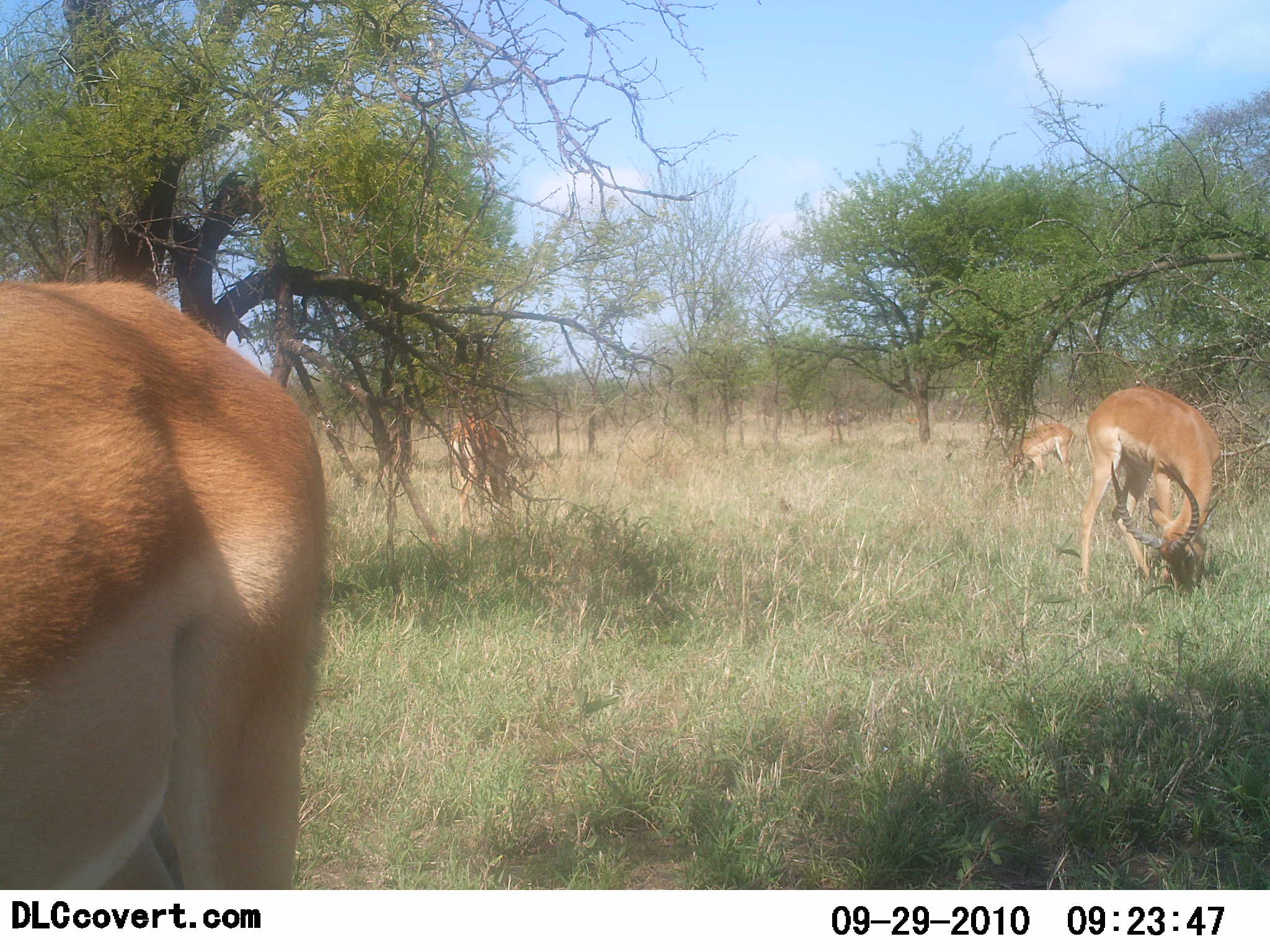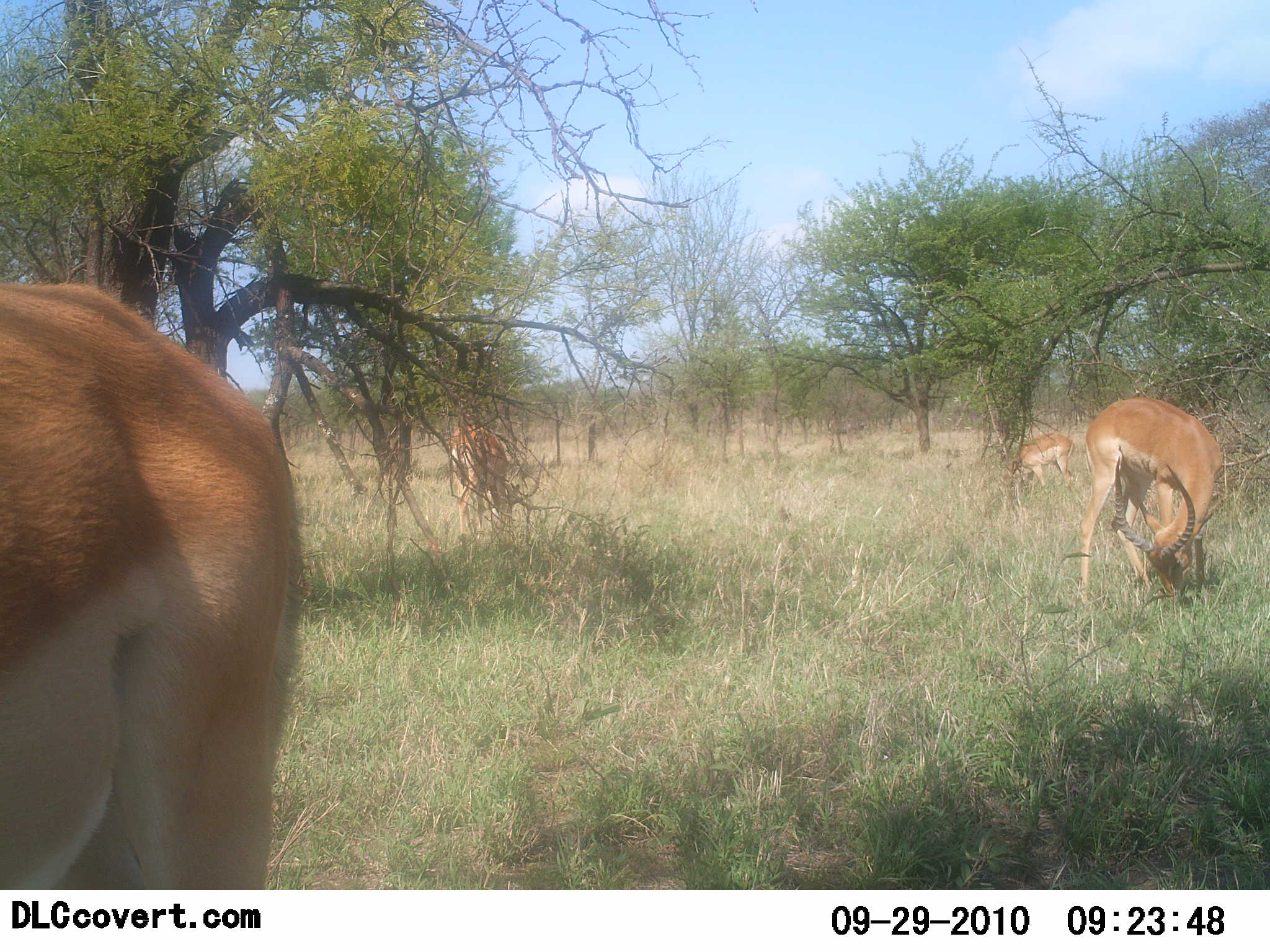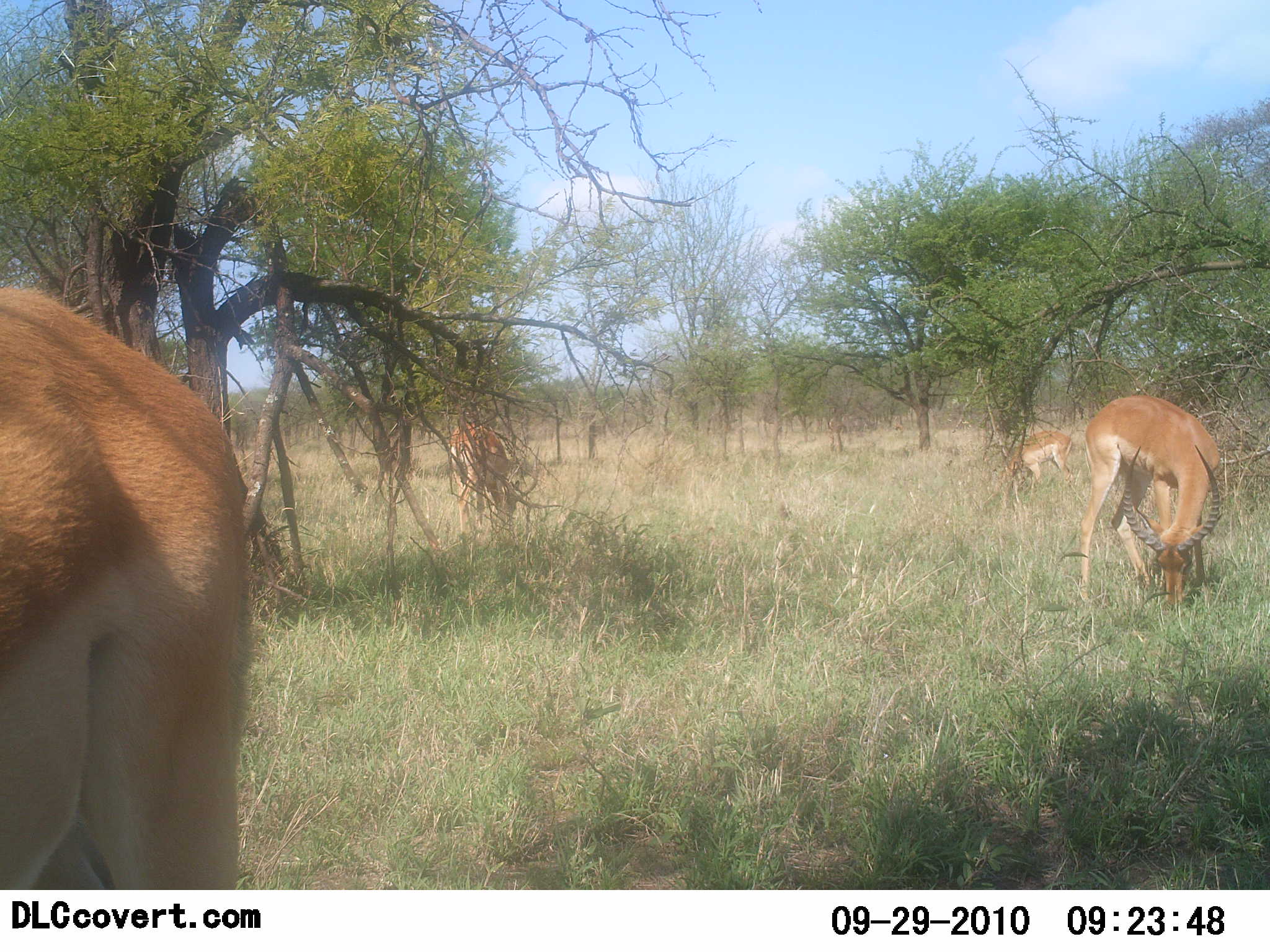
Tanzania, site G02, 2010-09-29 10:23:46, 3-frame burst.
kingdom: Animalia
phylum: Chordata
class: Mammalia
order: Artiodactyla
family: Bovidae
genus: Aepyceros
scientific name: Aepyceros melampus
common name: impala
Impala (Aepyceros melampus), count 4. Behavior (volunteer vote fractions): standing 15%, resting 0%, moving 0%, interacting 0%. Young present (vote fraction): 0%. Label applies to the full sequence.